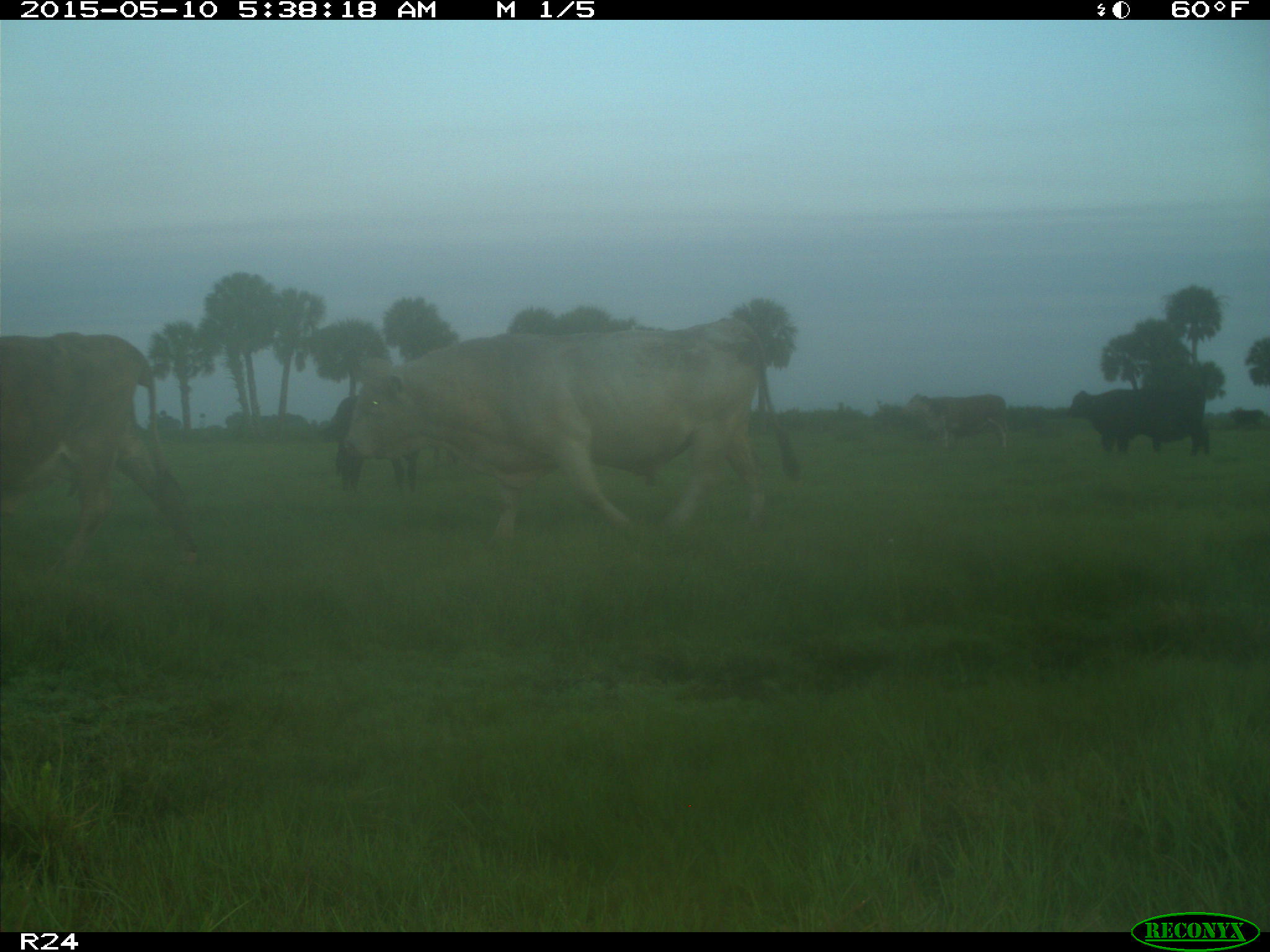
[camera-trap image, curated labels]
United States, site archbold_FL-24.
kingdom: Animalia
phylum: Chordata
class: Mammalia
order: Artiodactyla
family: Bovidae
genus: Bos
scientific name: Bos taurus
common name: domestic cow